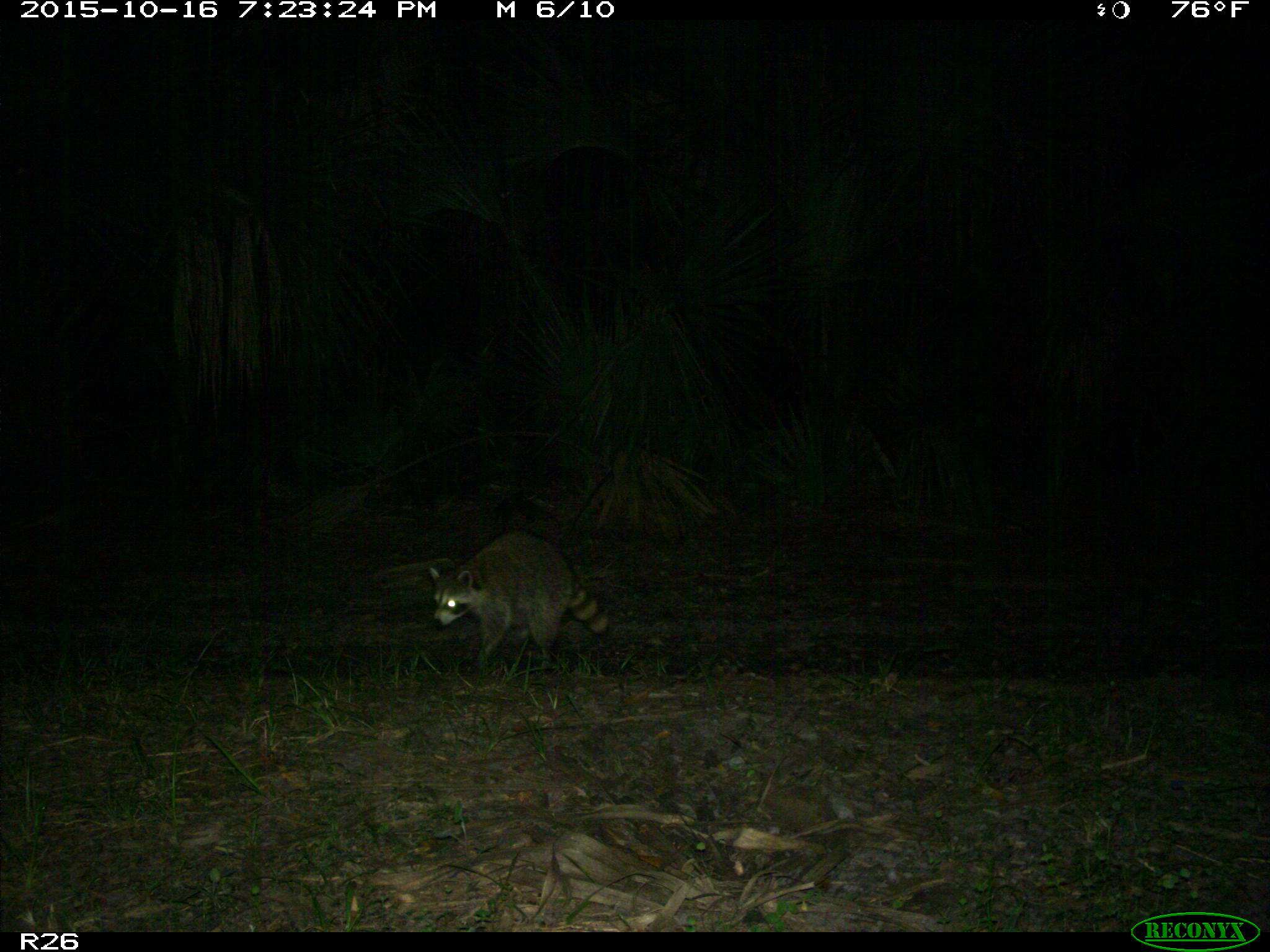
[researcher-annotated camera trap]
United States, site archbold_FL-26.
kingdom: Animalia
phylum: Chordata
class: Mammalia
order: Carnivora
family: Procyonidae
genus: Procyon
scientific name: Procyon lotor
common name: common raccoon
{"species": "Procyon lotor (common raccoon)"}